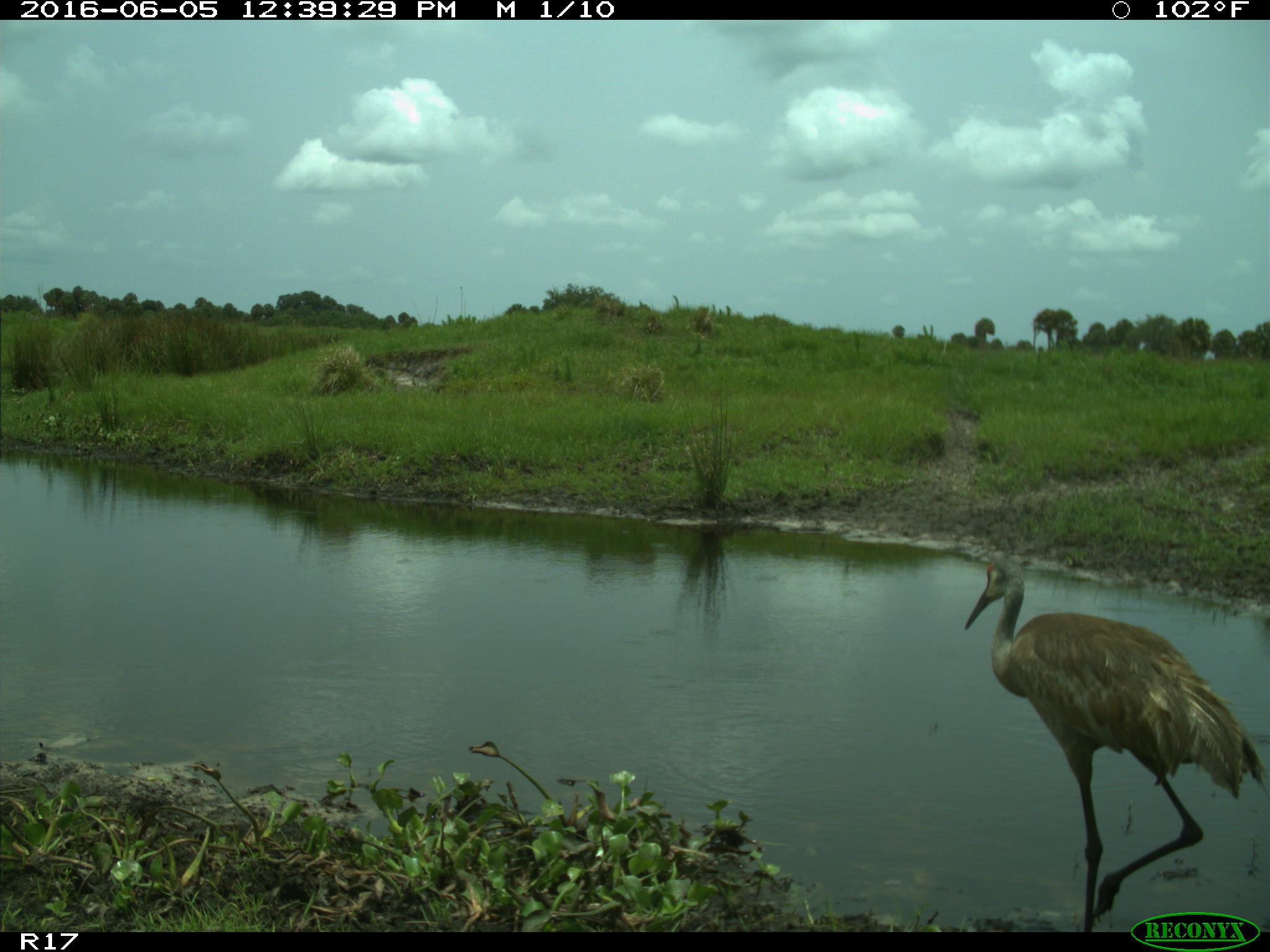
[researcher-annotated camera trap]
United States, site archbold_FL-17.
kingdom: Animalia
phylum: Chordata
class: Aves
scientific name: Aves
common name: birds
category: unidentified bird